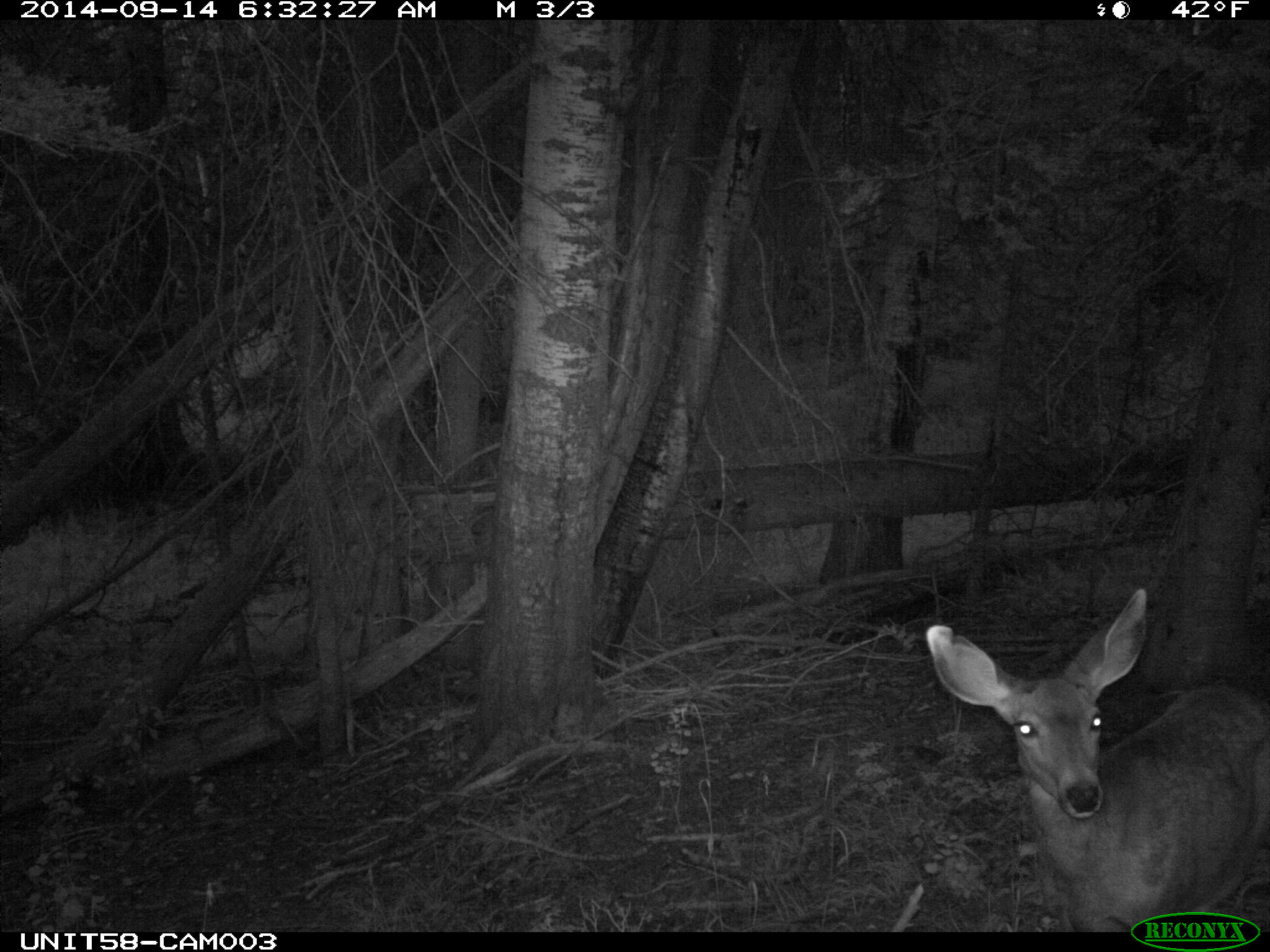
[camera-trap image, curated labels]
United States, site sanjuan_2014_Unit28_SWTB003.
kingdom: Animalia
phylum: Chordata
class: Mammalia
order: Artiodactyla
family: Cervidae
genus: Odocoileus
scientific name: Odocoileus hemionus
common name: mule deer